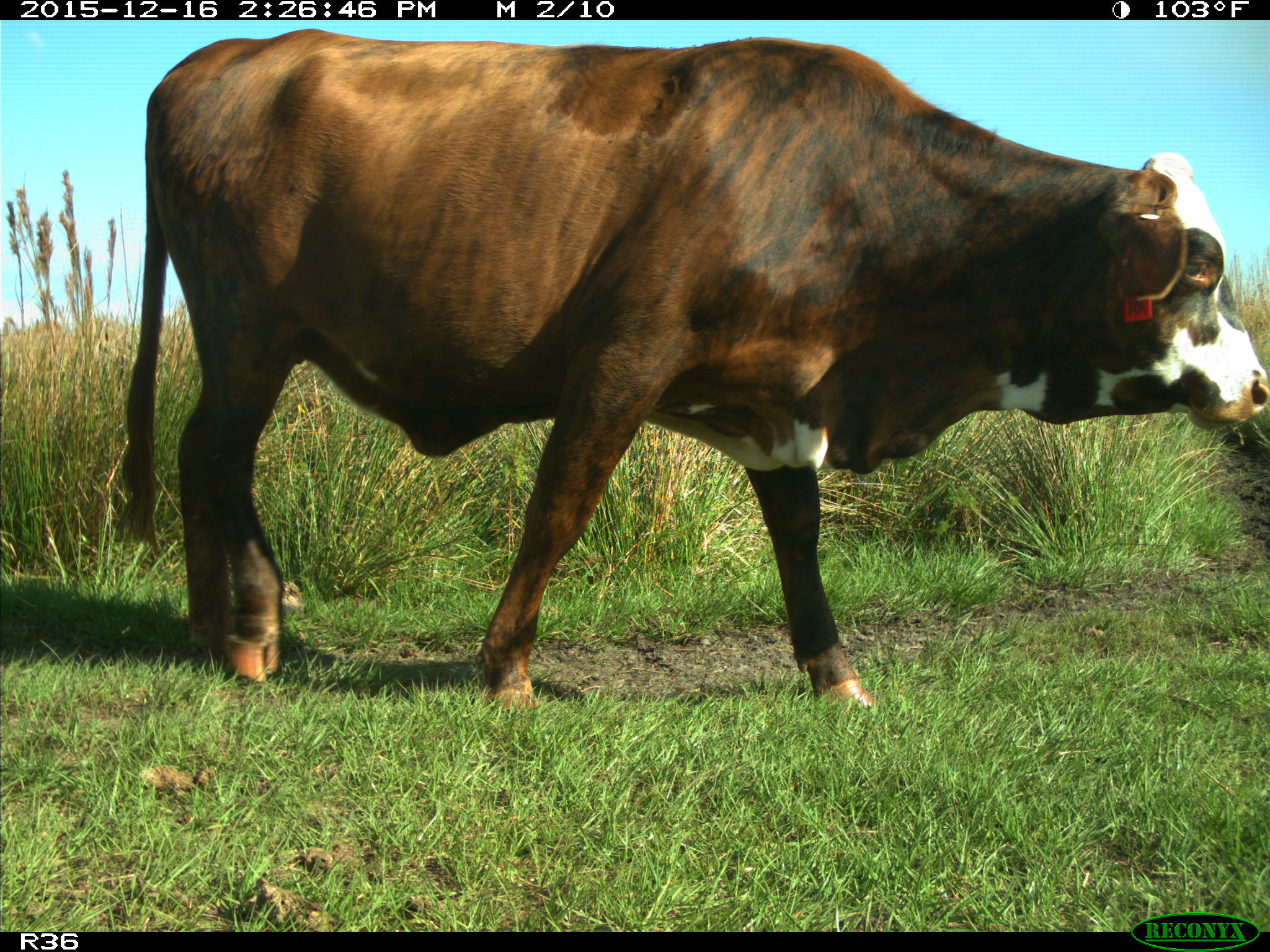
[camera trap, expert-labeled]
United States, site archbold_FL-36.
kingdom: Animalia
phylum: Chordata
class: Mammalia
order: Artiodactyla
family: Bovidae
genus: Bos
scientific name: Bos taurus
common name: domestic cow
Bos taurus (domestic cow).